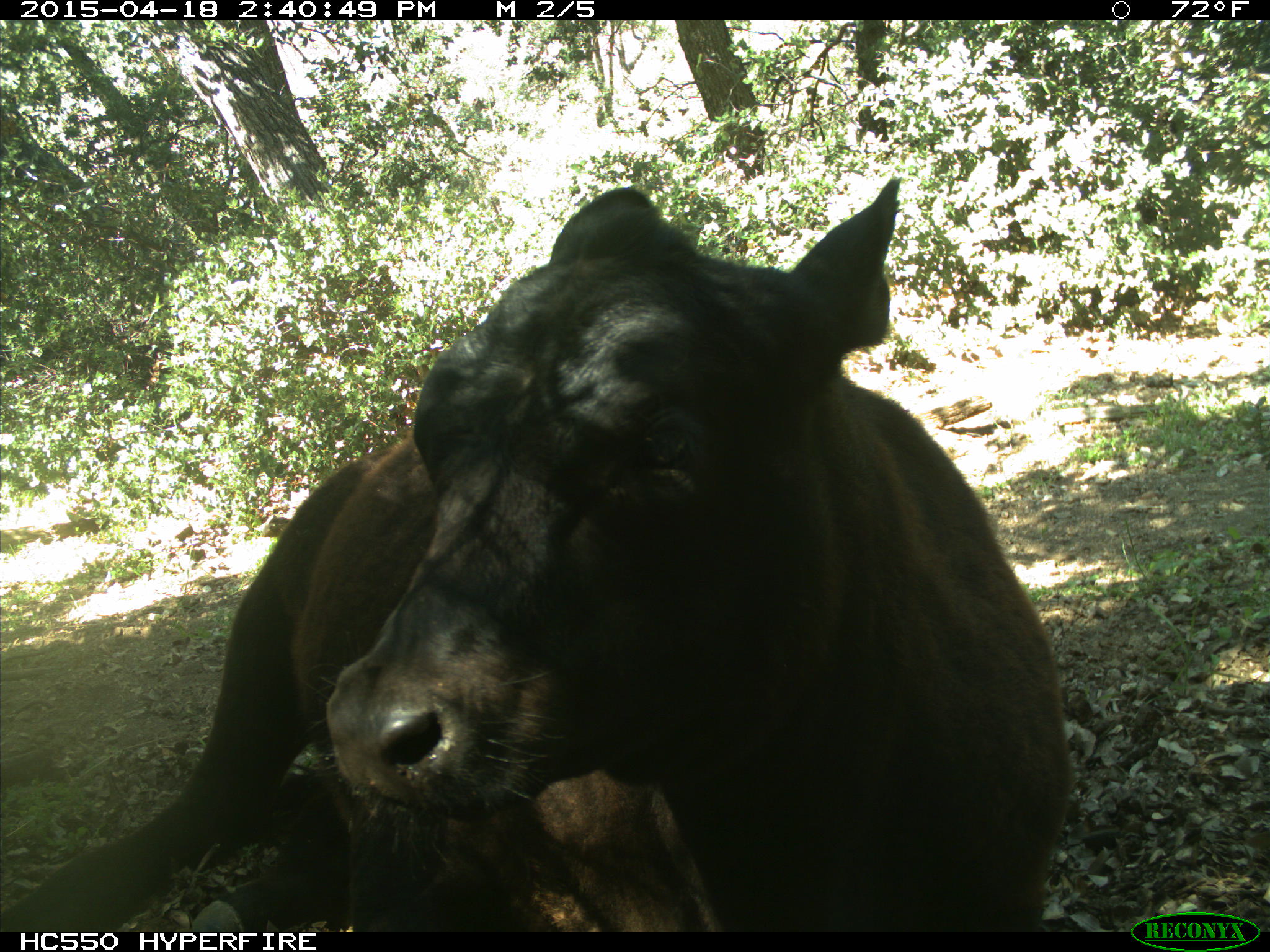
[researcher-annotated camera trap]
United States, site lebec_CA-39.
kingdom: Animalia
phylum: Chordata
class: Mammalia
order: Artiodactyla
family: Bovidae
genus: Bos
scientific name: Bos taurus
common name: domestic cow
Bos taurus (domestic cow).